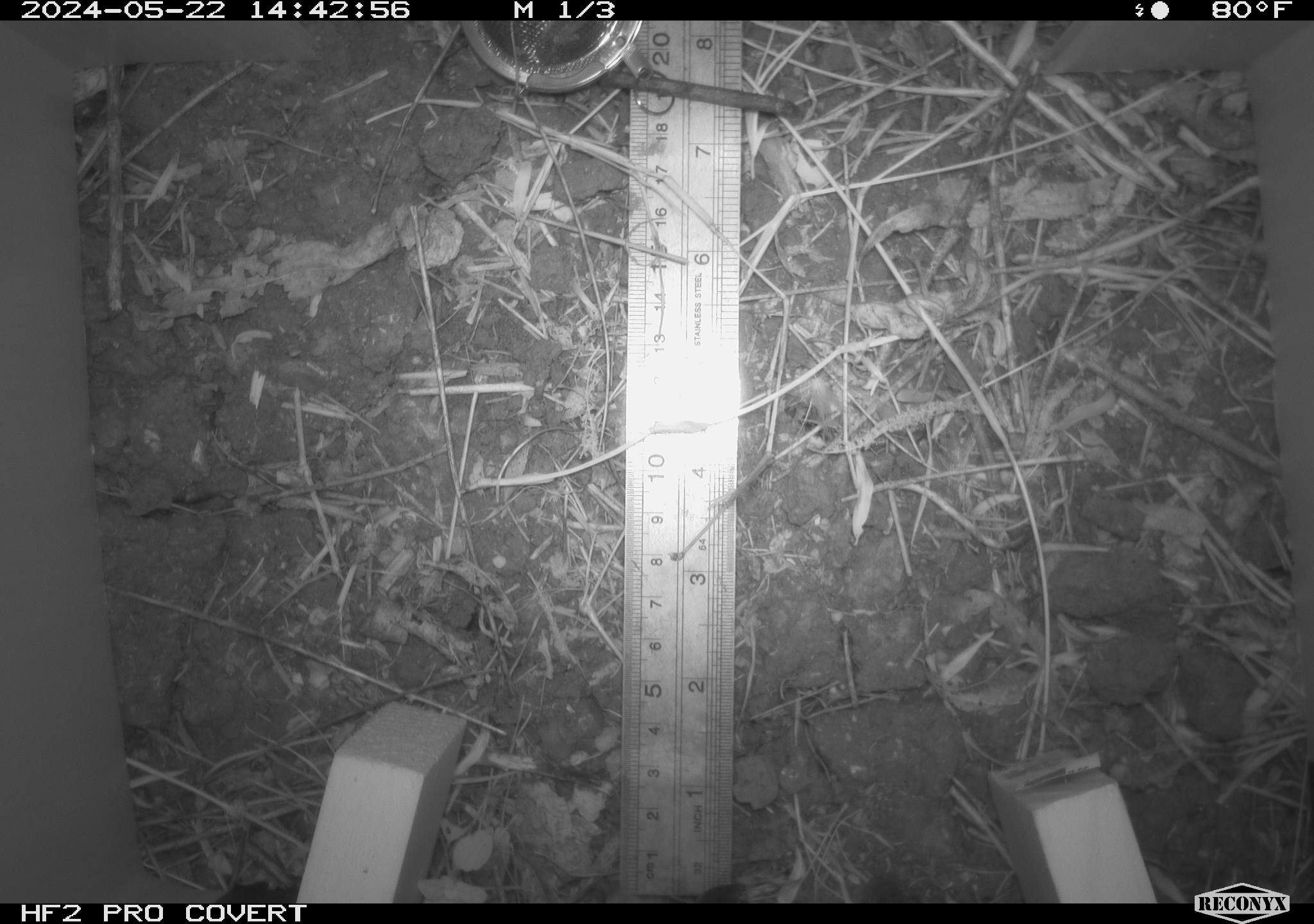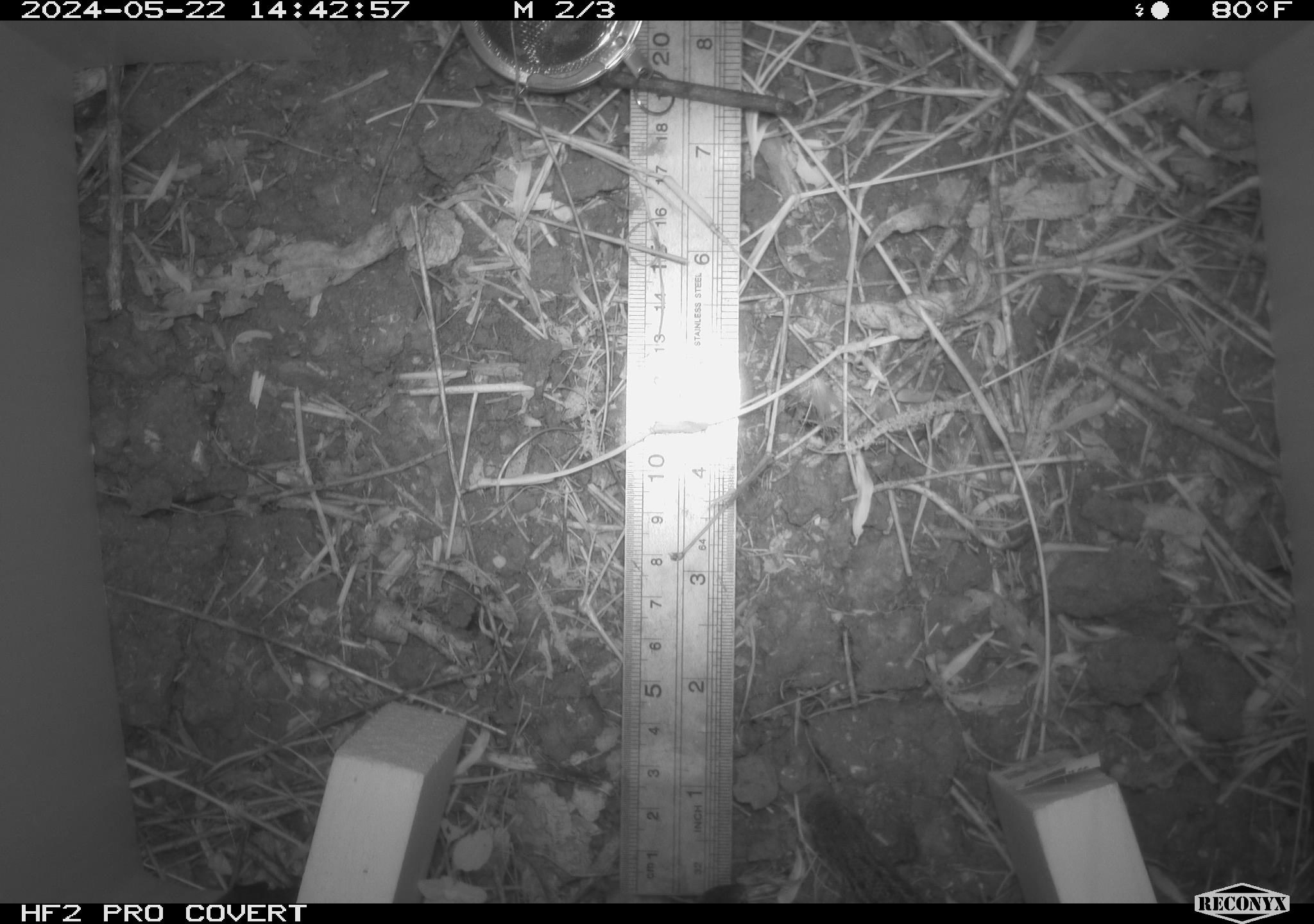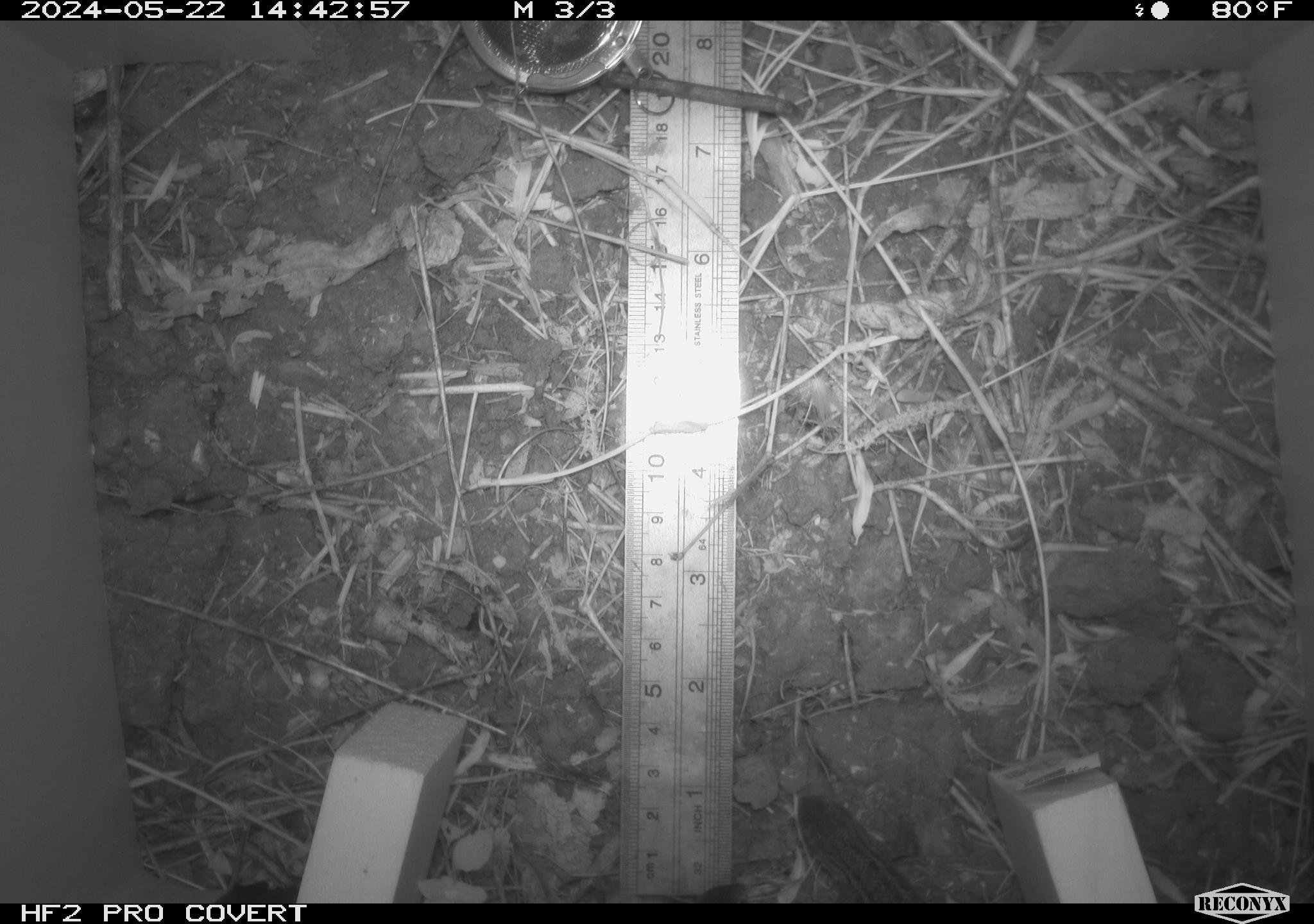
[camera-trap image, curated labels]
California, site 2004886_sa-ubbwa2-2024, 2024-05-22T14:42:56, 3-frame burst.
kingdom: Animalia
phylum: Chordata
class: Reptilia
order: Squamata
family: Phrynosomatidae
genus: Sceloporus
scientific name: Sceloporus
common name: spiny lizards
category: sceloporus species